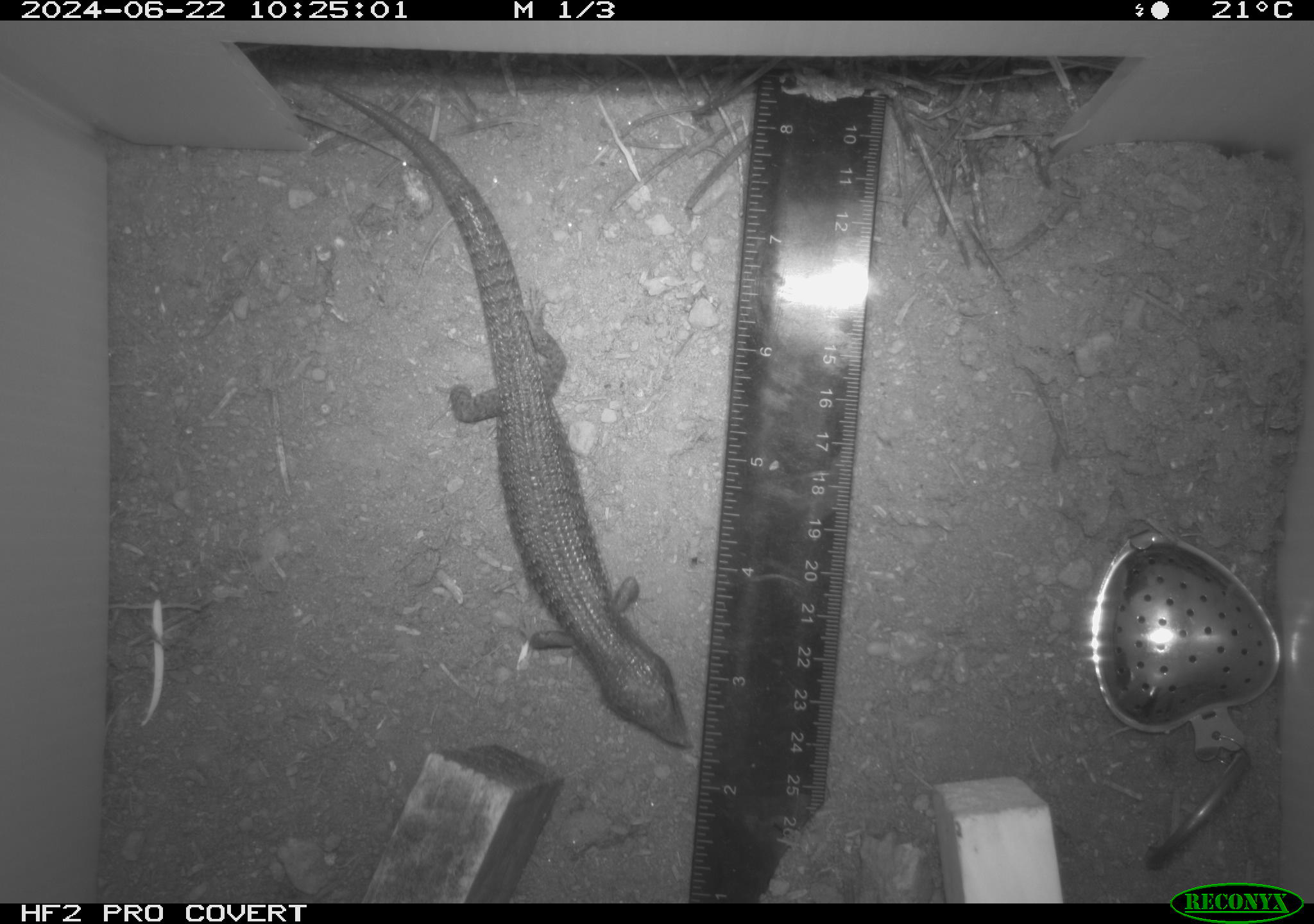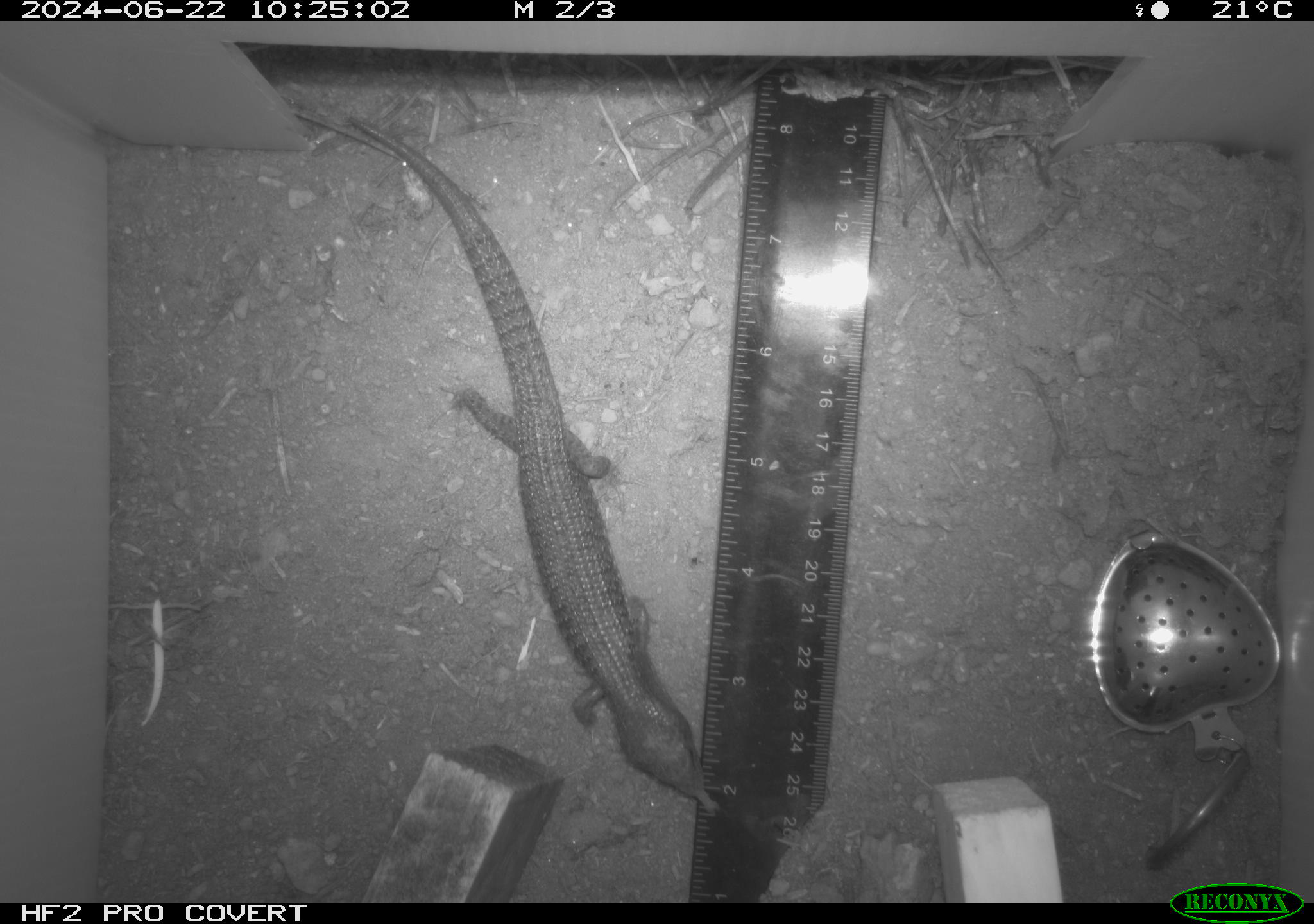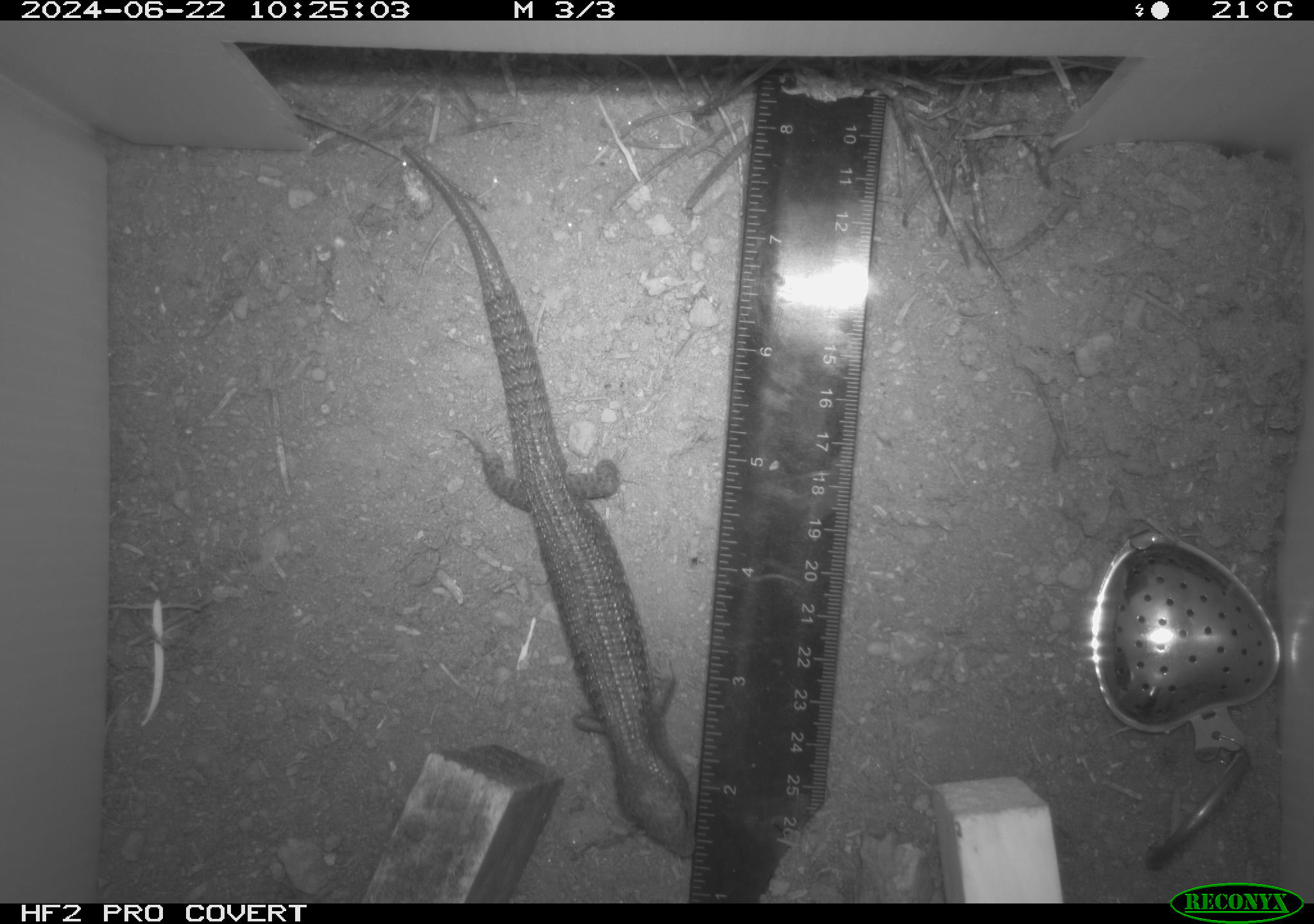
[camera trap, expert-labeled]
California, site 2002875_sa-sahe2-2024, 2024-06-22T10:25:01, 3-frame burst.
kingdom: Animalia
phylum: Chordata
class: Reptilia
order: Squamata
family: Anguidae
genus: Elgaria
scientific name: Elgaria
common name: alligator lizards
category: elgaria species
Elgaria species (alligator lizards) (Elgaria).